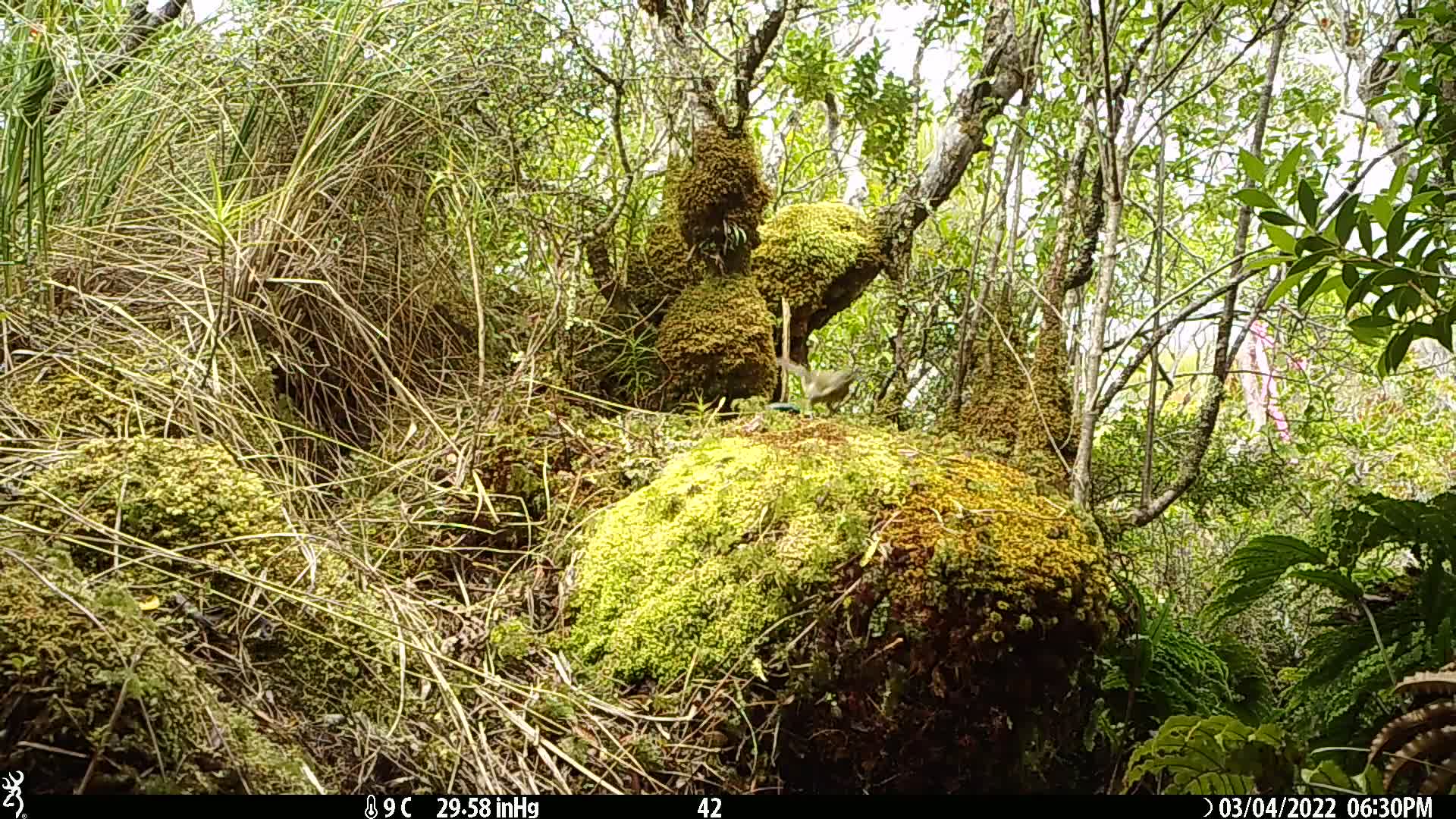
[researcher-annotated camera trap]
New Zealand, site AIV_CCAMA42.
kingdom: Animalia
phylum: Chordata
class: Aves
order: Passeriformes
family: Meliphagidae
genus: Anthornis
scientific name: Anthornis melanura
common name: new zealand bellbird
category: bellbird